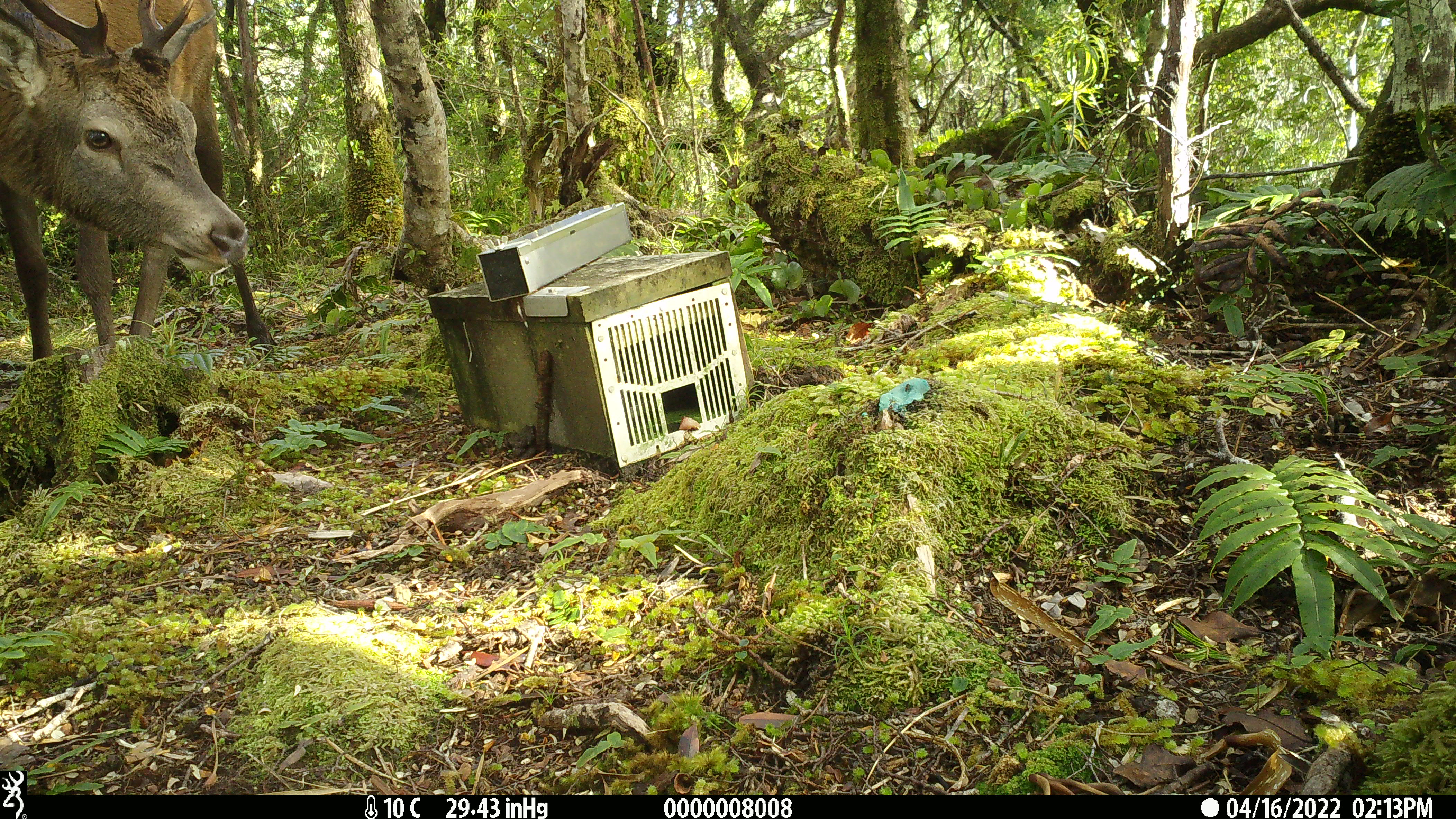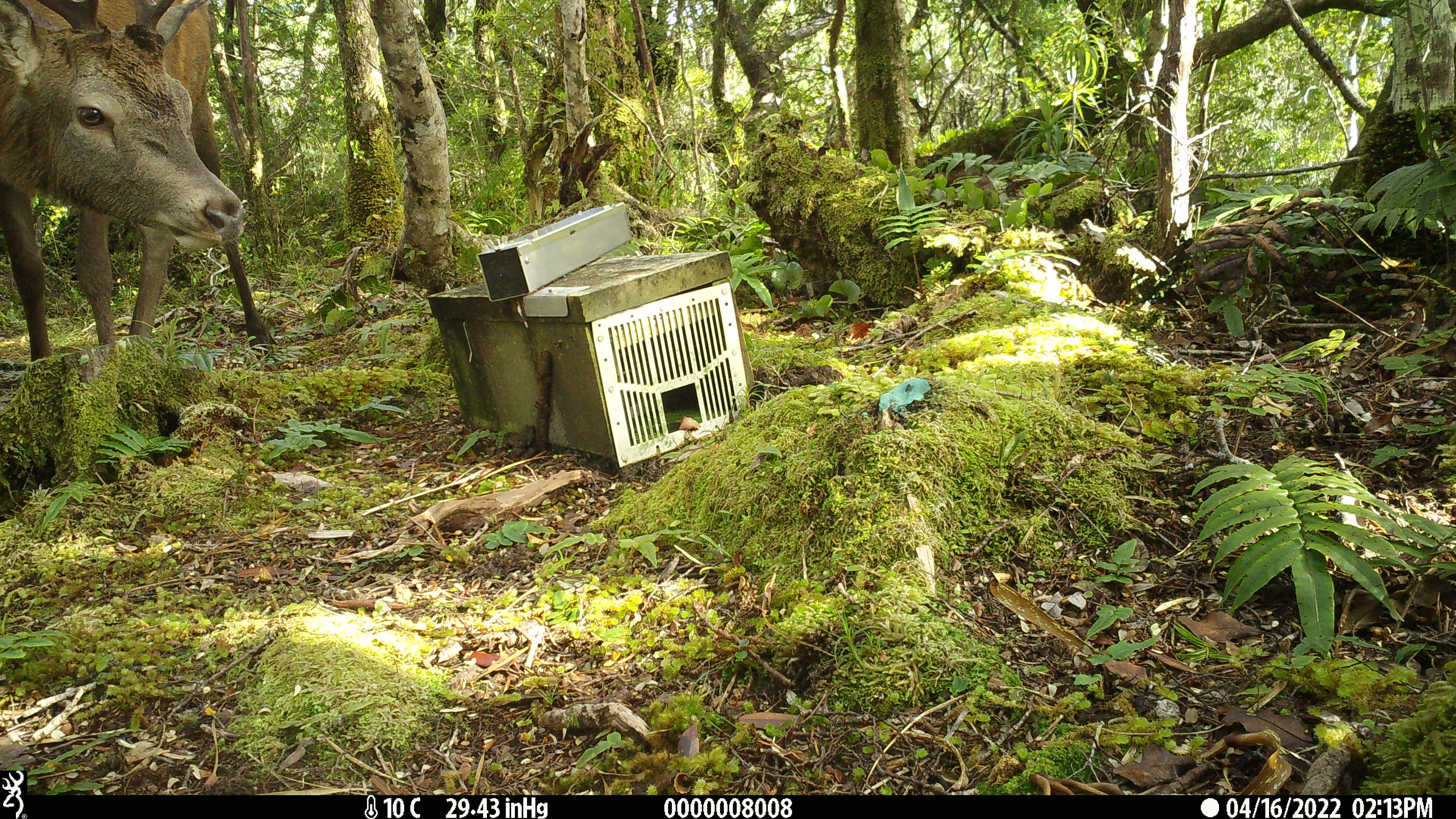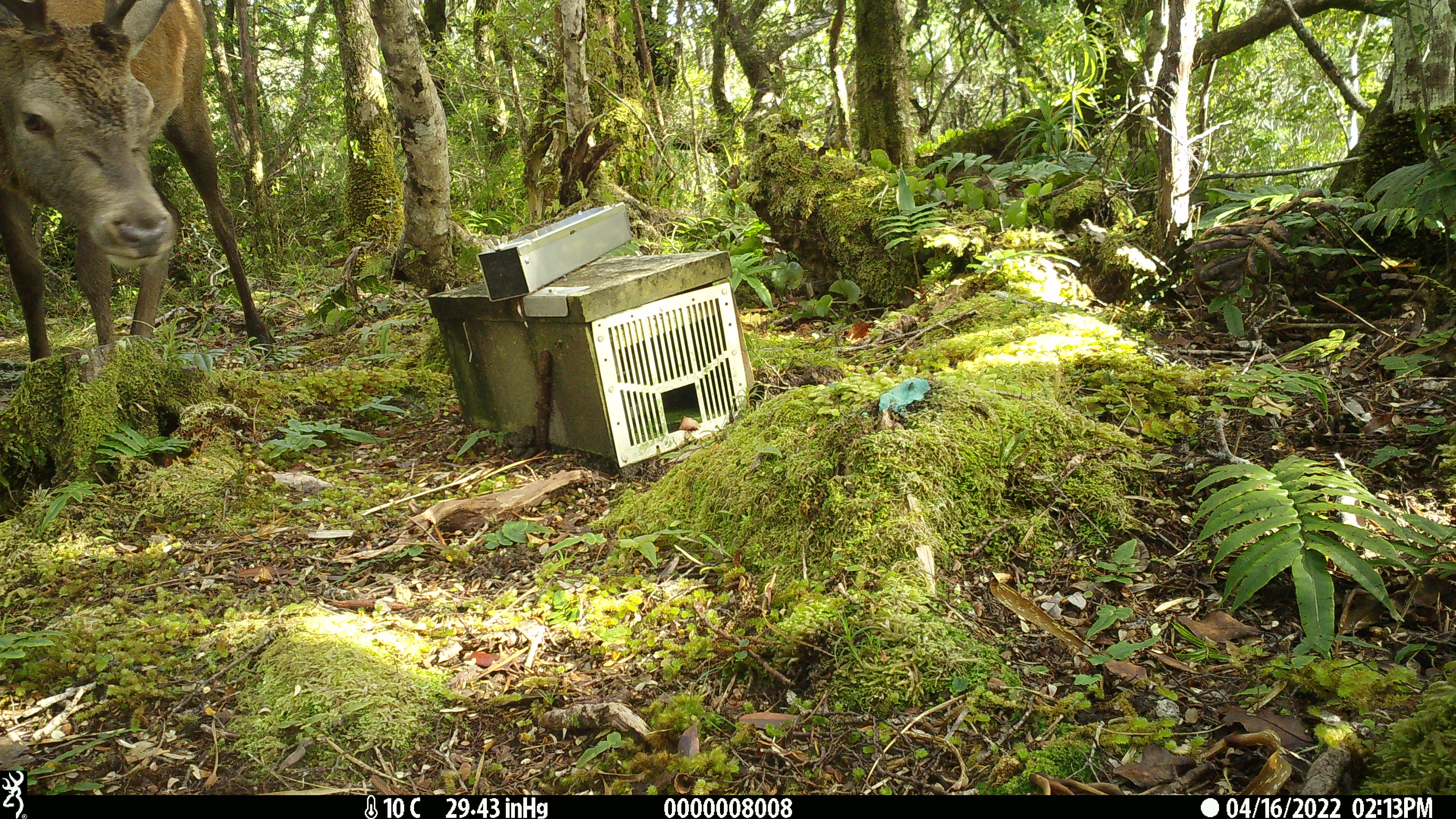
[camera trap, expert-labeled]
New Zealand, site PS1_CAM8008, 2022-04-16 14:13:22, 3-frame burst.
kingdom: Animalia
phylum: Chordata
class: Mammalia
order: Artiodactyla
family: Cervidae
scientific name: Cervidae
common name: deer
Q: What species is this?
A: Deer (Cervidae).